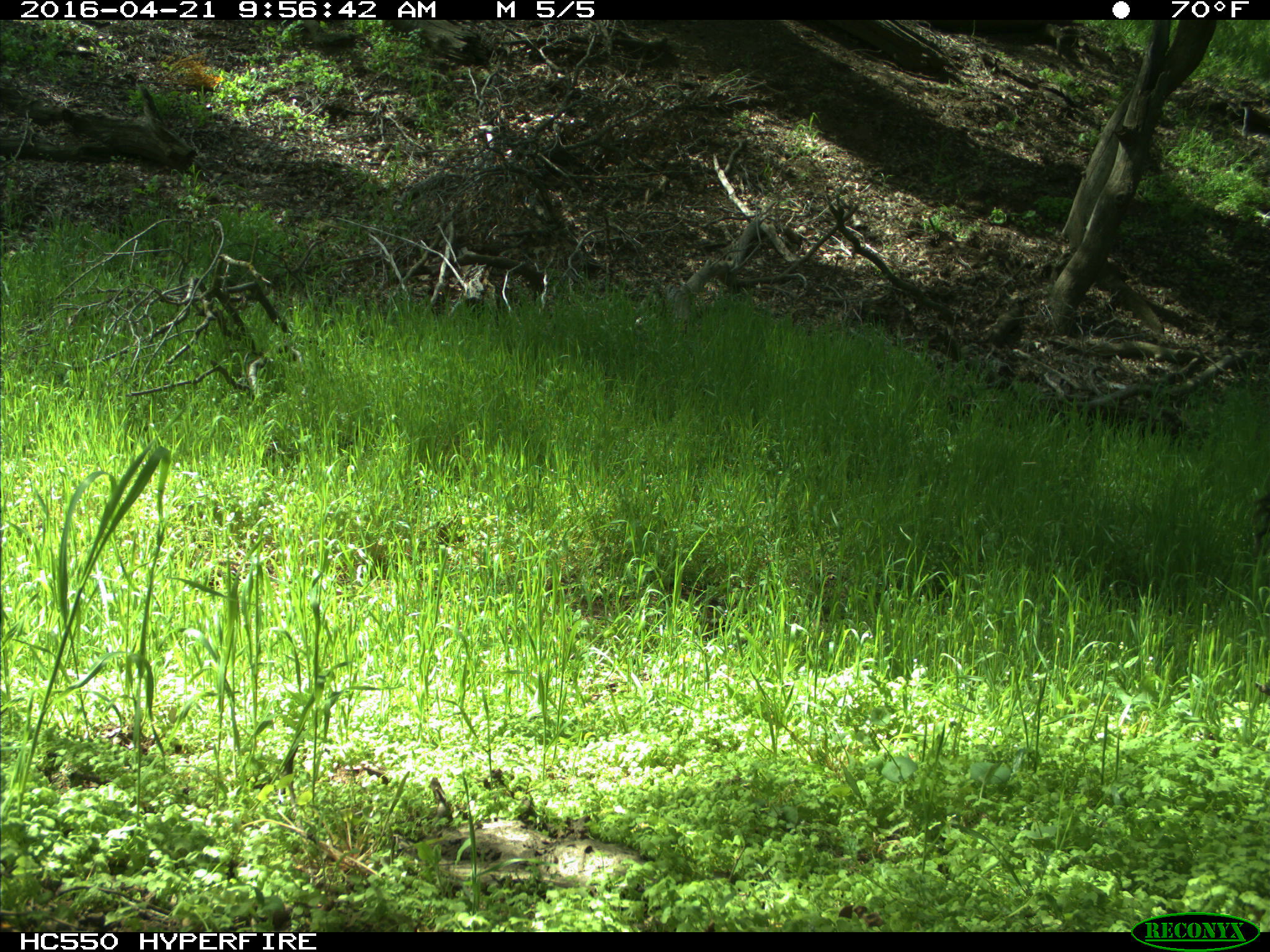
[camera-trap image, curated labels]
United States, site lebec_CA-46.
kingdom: Animalia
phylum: Chordata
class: Mammalia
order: Artiodactyla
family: Bovidae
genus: Bos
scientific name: Bos taurus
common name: domestic cow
Bos taurus (domestic cow).